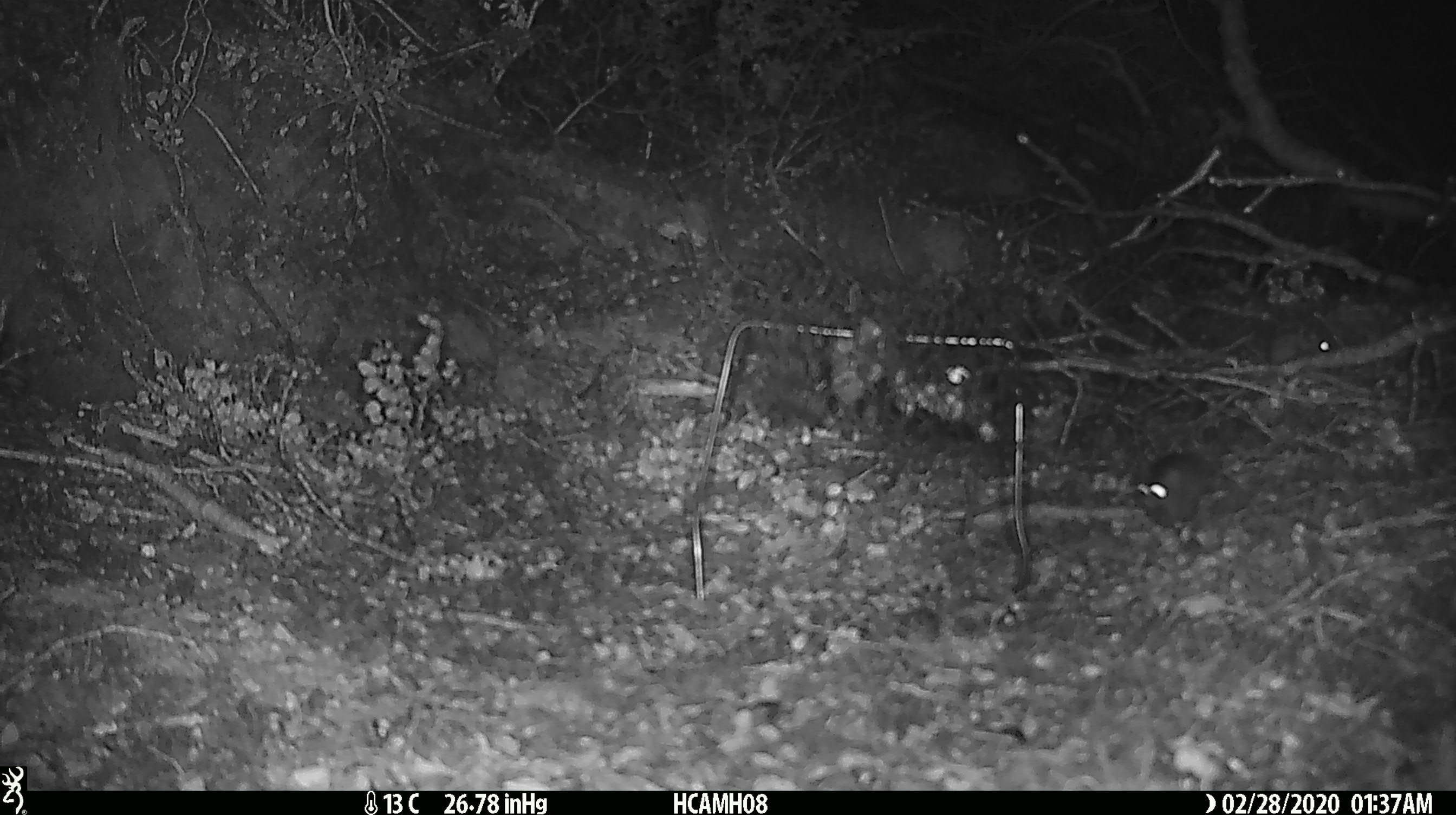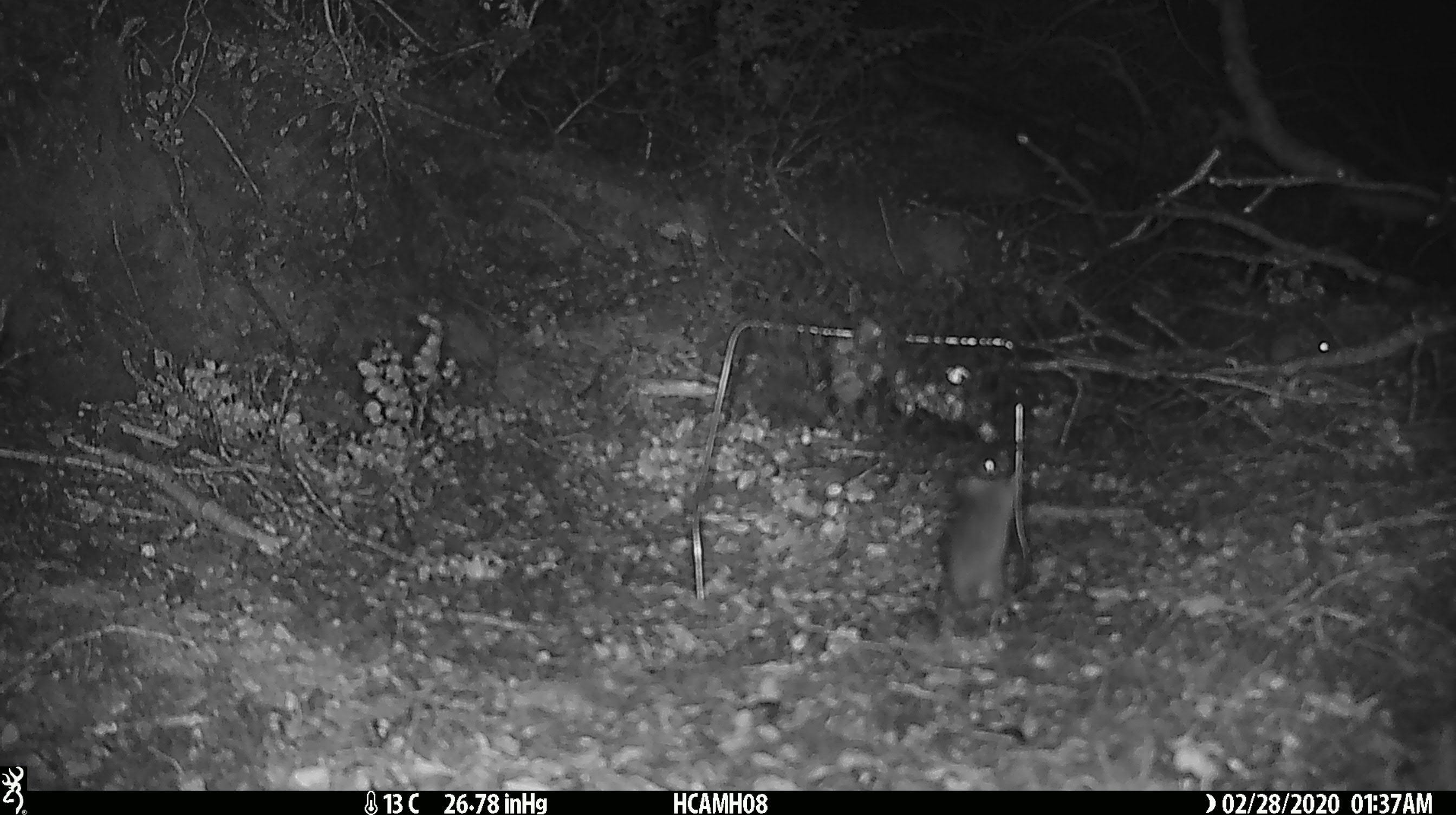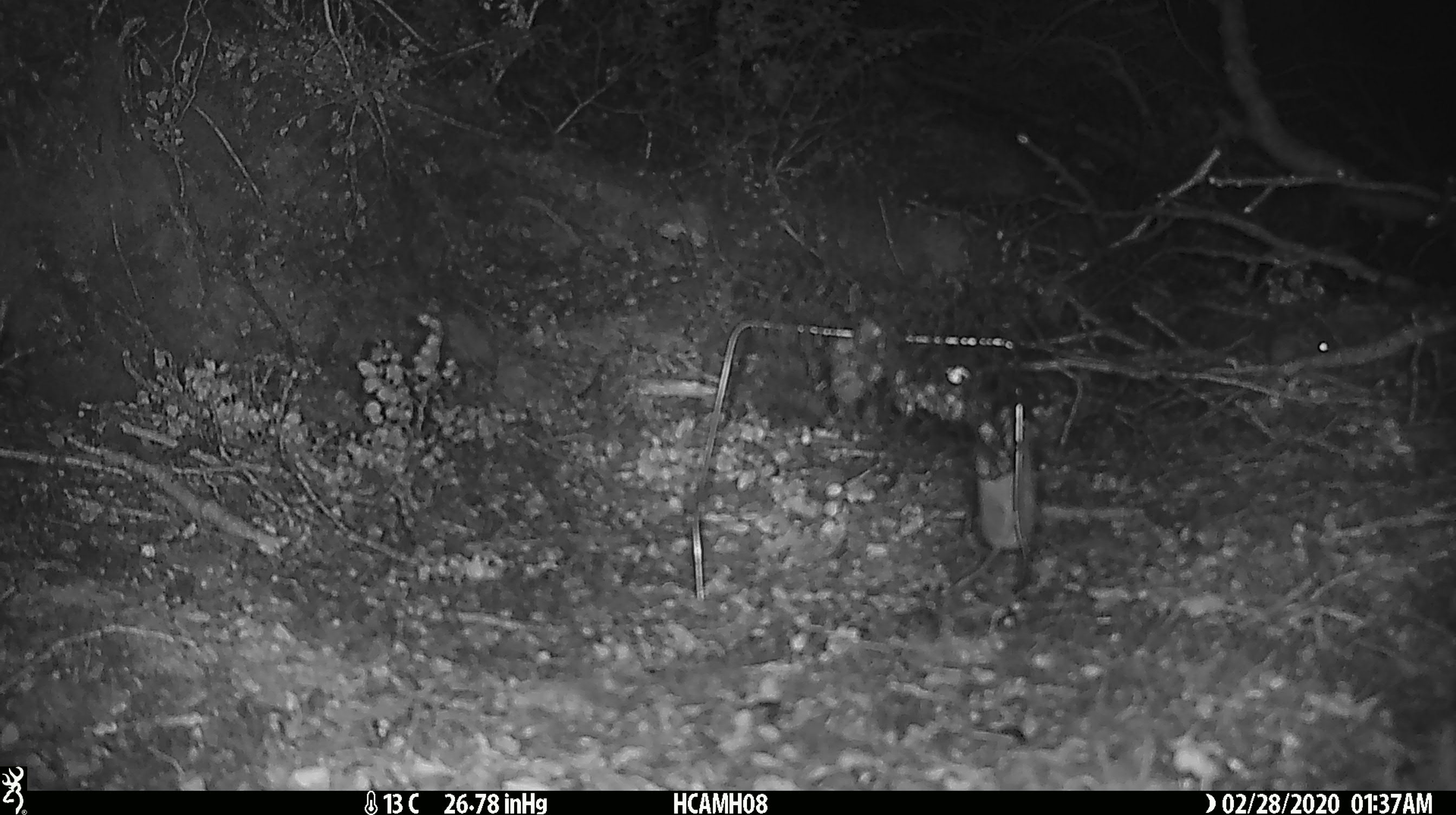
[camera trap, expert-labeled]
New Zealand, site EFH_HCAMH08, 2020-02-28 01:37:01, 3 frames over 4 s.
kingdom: Animalia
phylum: Chordata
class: Mammalia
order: Rodentia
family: Muridae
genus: Mus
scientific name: Mus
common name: mouse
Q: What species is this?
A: Mouse (Mus).